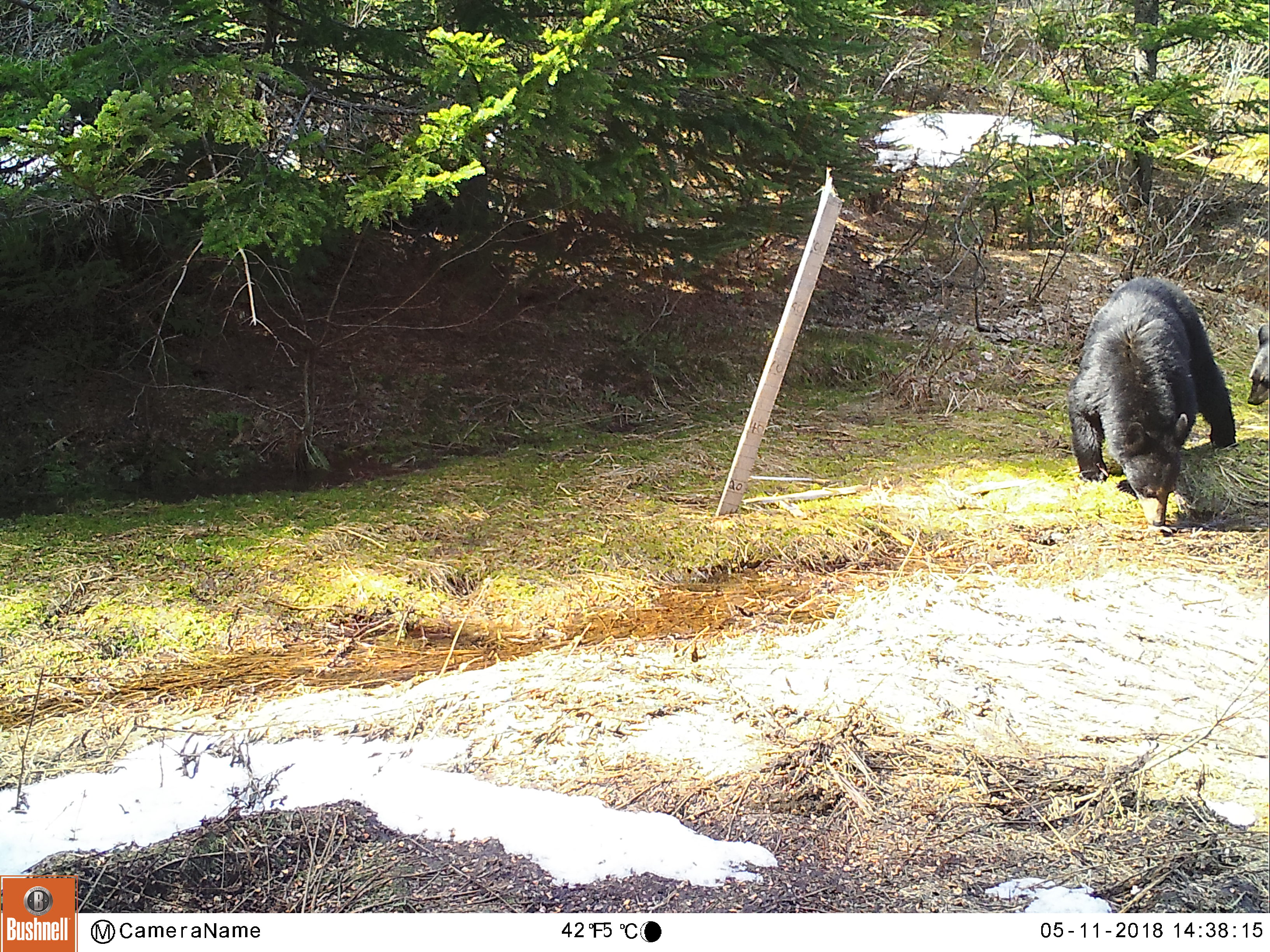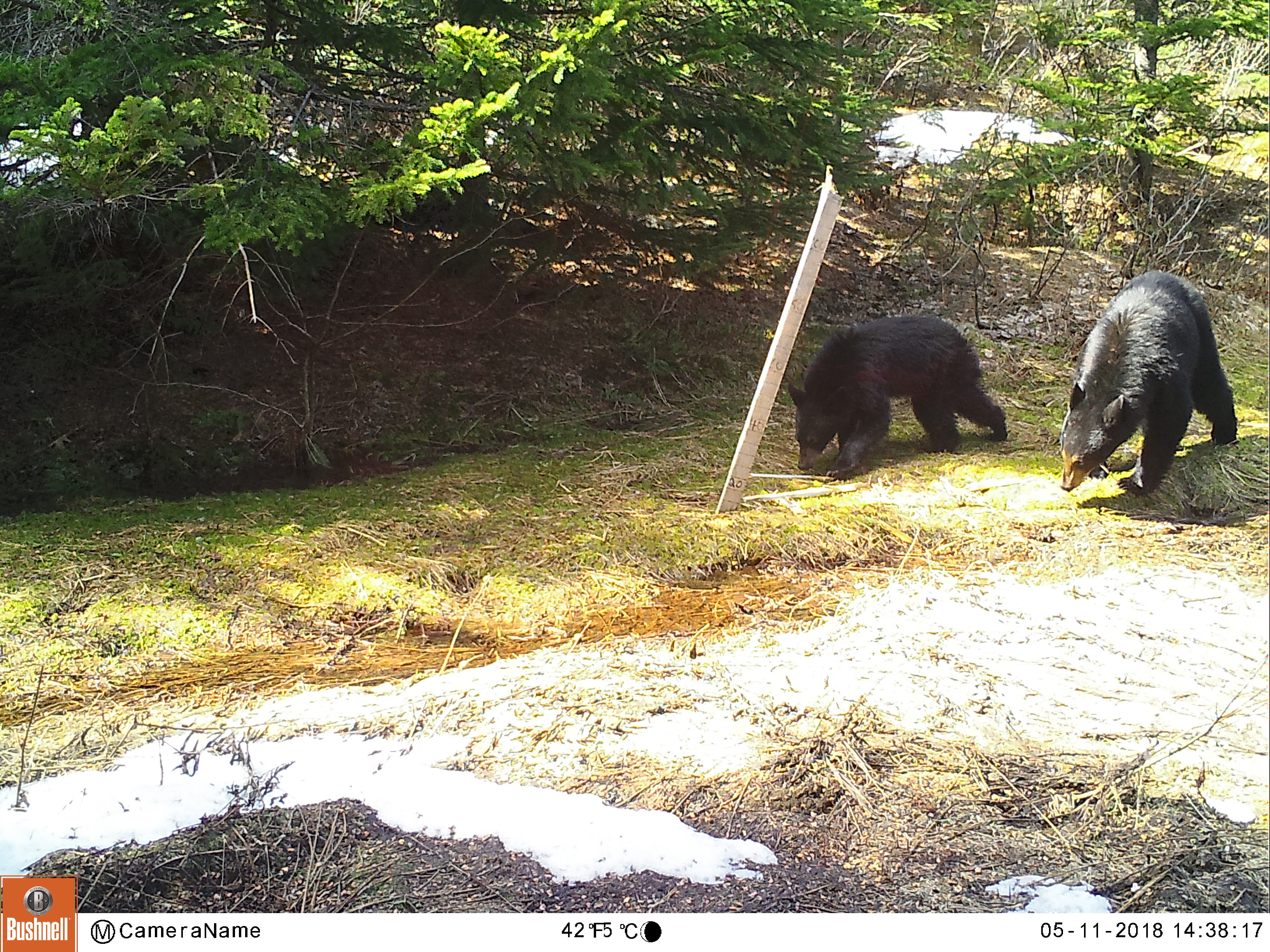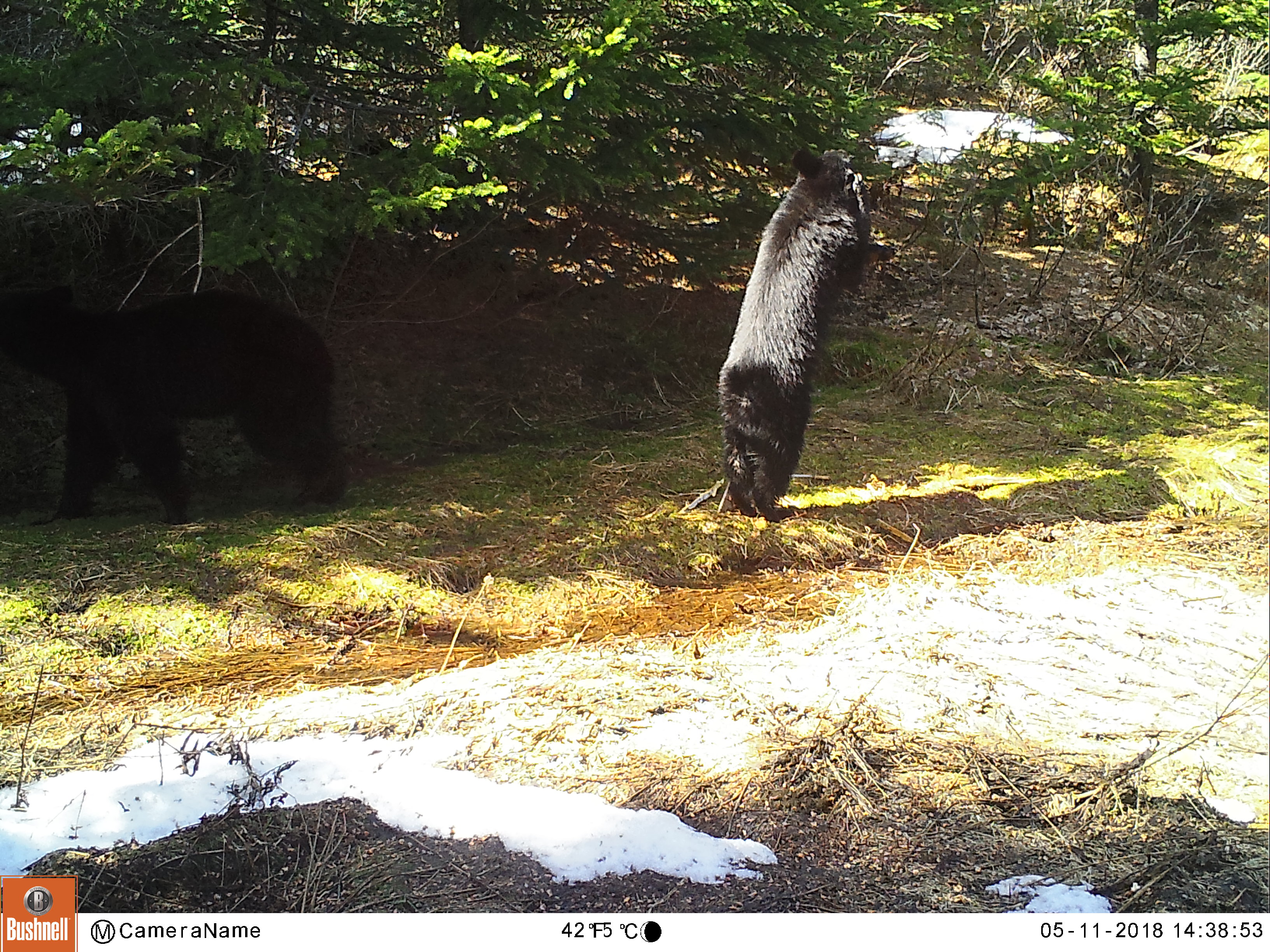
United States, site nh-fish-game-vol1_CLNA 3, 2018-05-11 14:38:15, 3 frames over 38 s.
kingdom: Animalia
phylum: Chordata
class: Mammalia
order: Carnivora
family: Ursidae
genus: Ursus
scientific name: Ursus americanus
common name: black bear